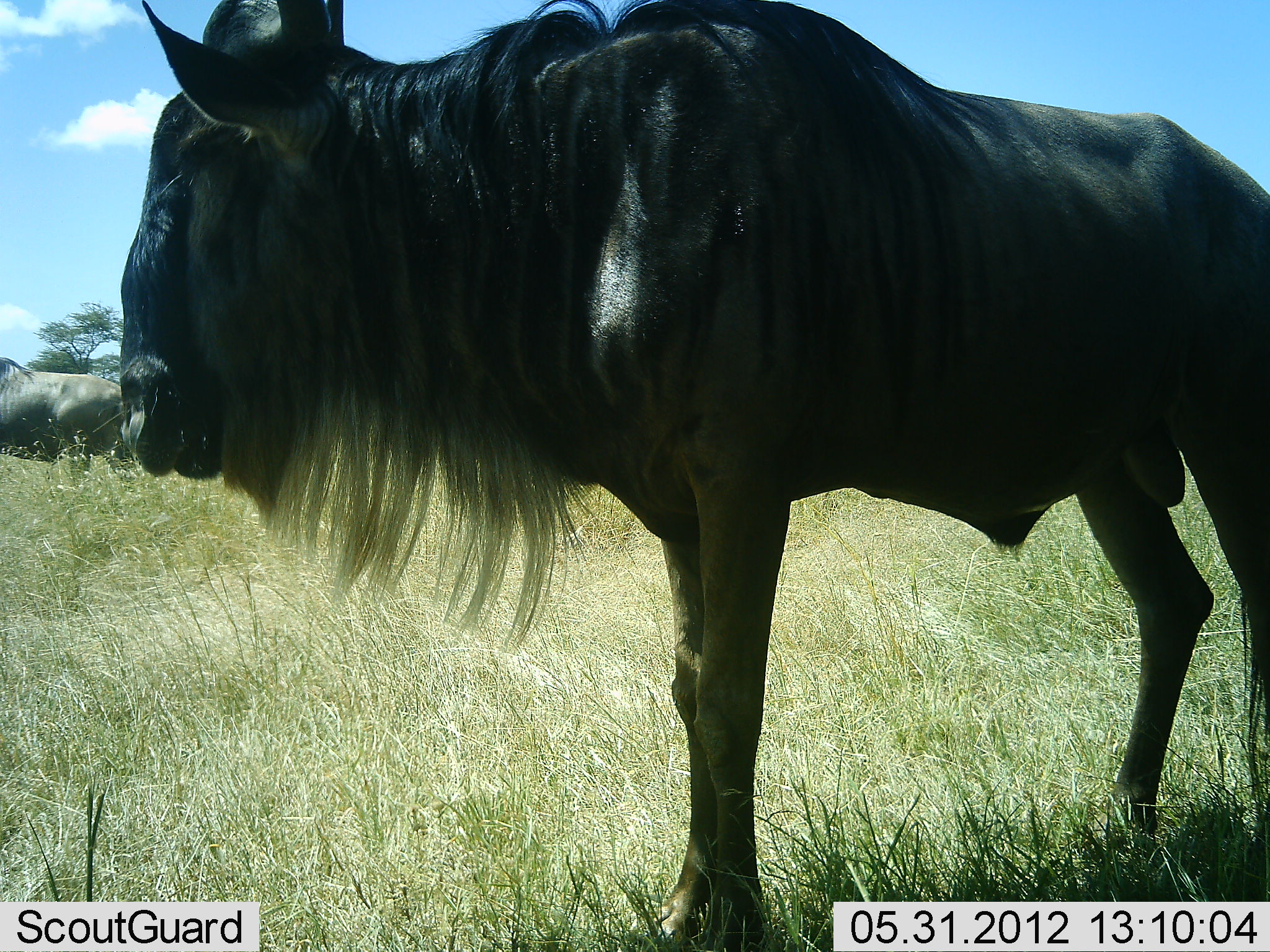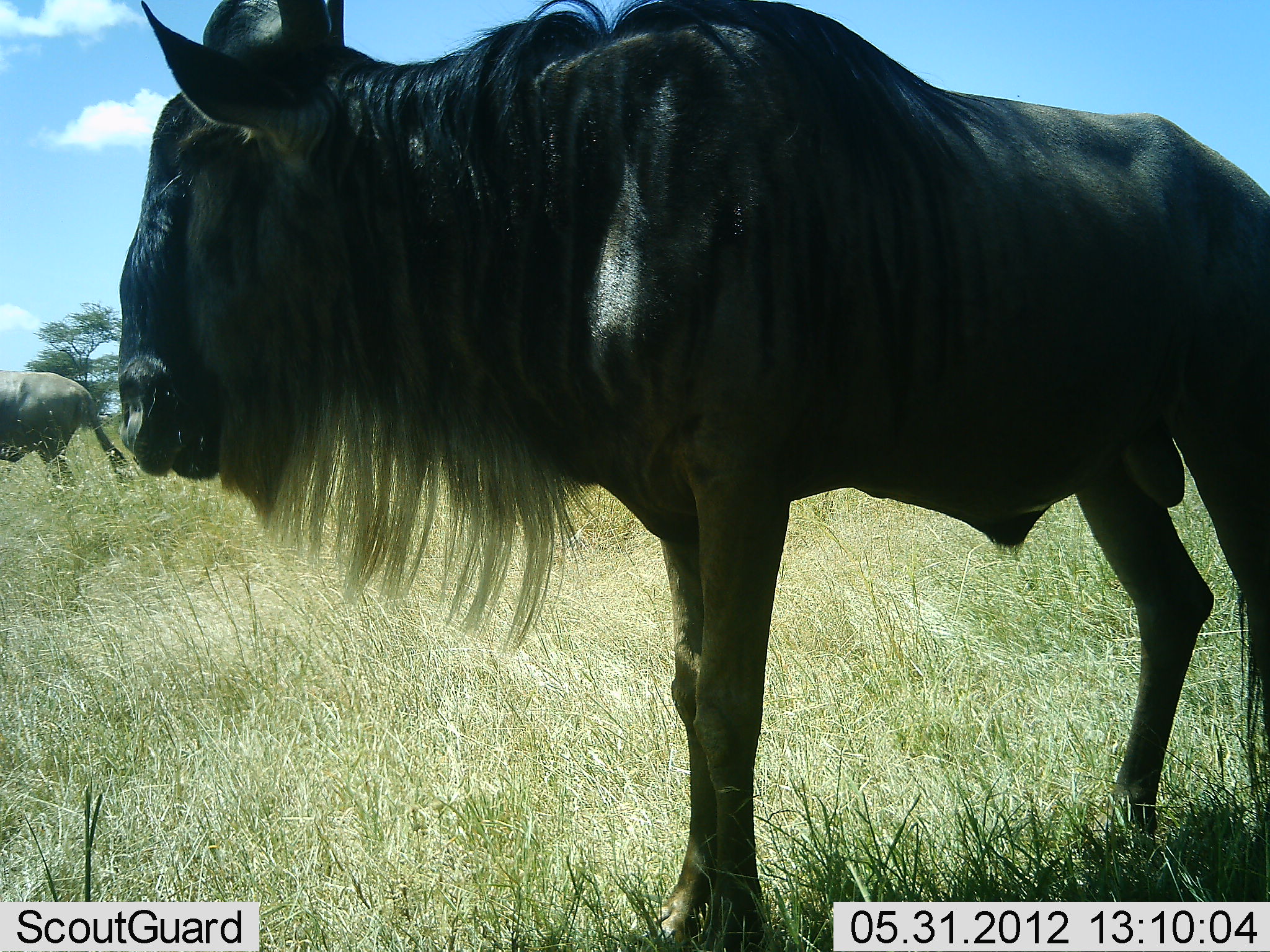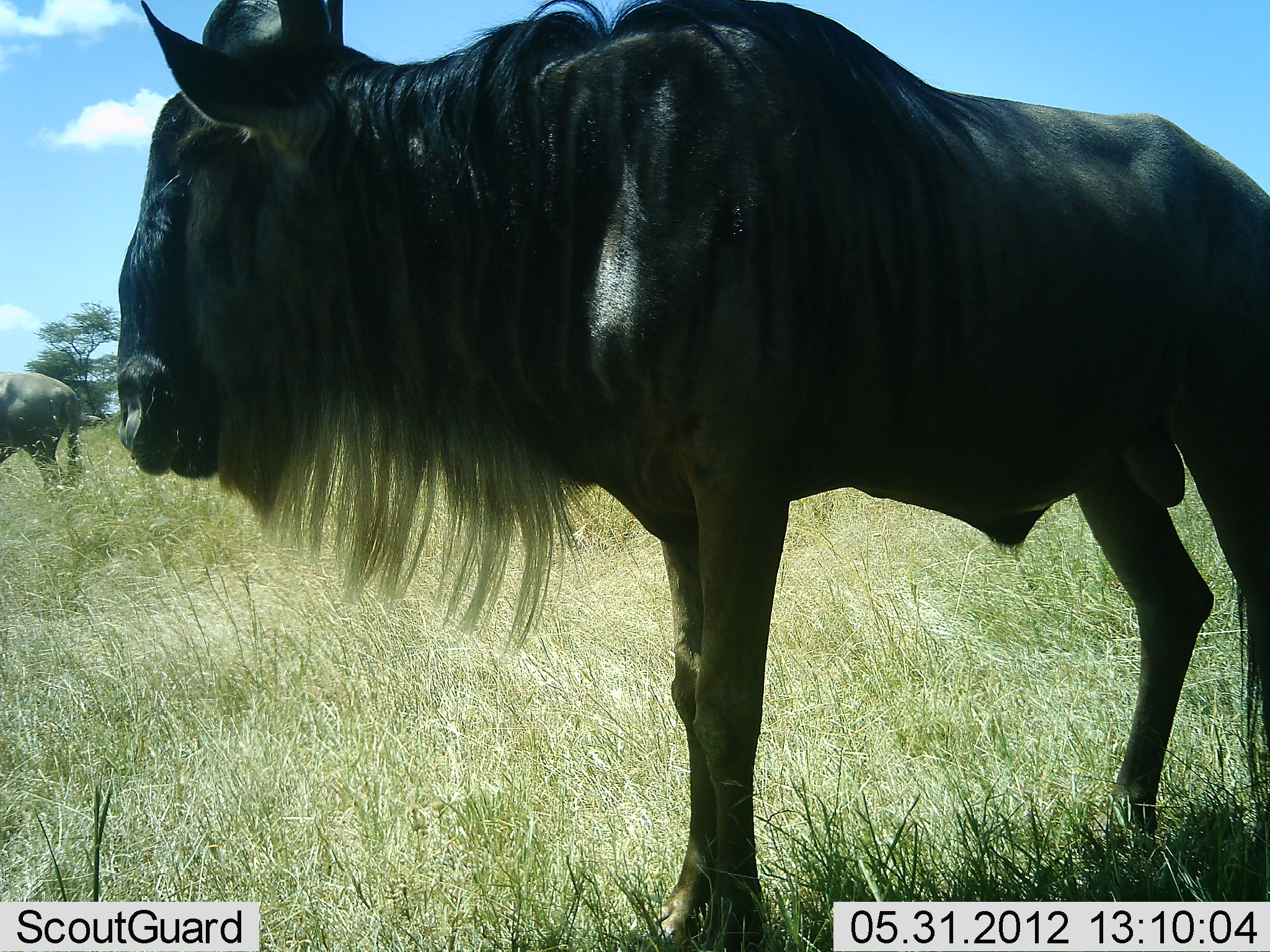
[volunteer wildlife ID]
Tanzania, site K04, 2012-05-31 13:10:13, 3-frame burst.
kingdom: Animalia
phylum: Chordata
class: Mammalia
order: Artiodactyla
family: Bovidae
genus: Connochaetes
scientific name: Connochaetes taurinus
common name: blue wildebeest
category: wildebeest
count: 2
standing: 100%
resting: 0%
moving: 70%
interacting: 0%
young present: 0%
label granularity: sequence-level